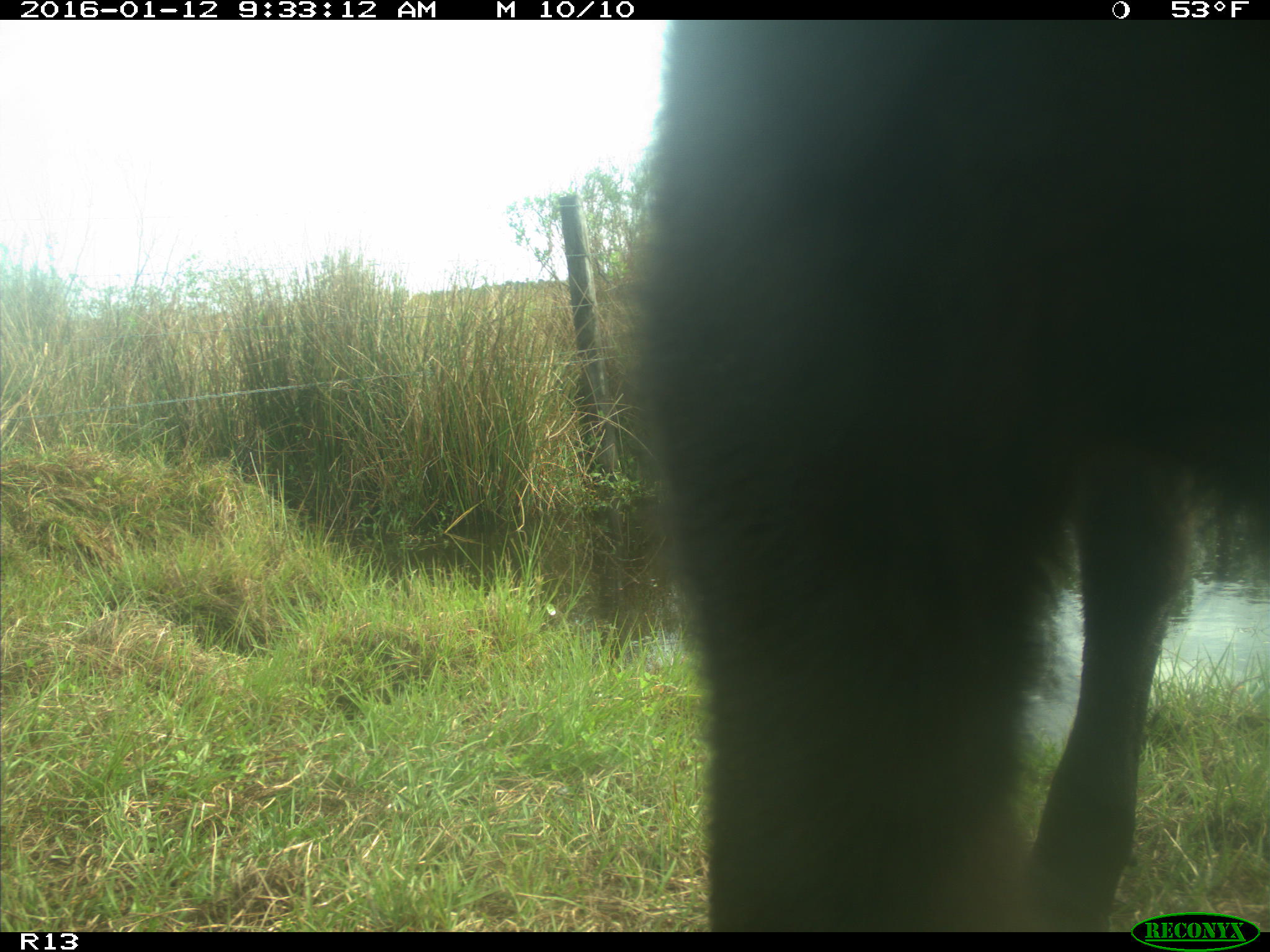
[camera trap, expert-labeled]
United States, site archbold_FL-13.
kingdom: Animalia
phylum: Chordata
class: Mammalia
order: Artiodactyla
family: Bovidae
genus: Bos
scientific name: Bos taurus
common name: domestic cow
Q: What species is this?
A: Bos taurus (domestic cow).